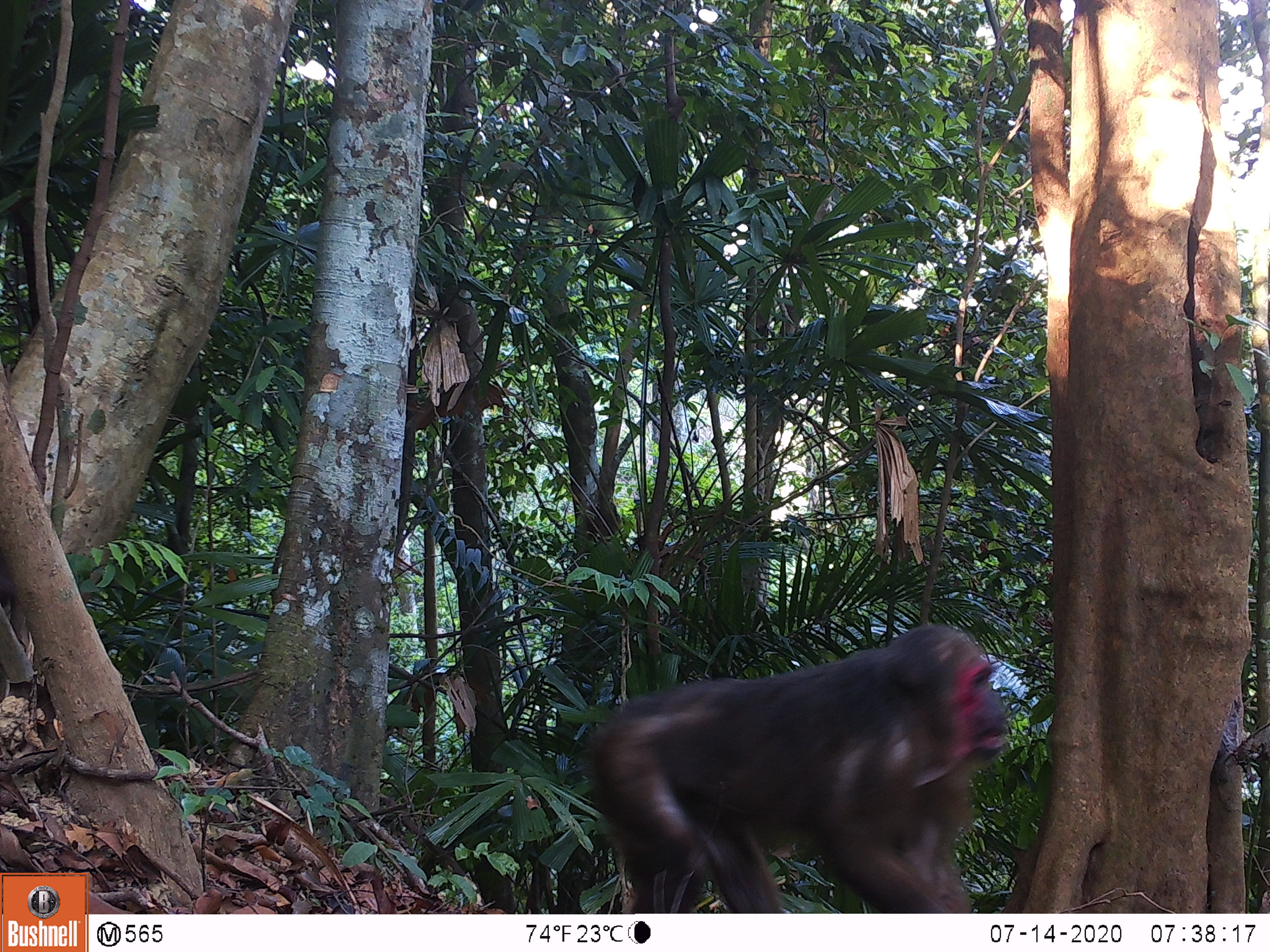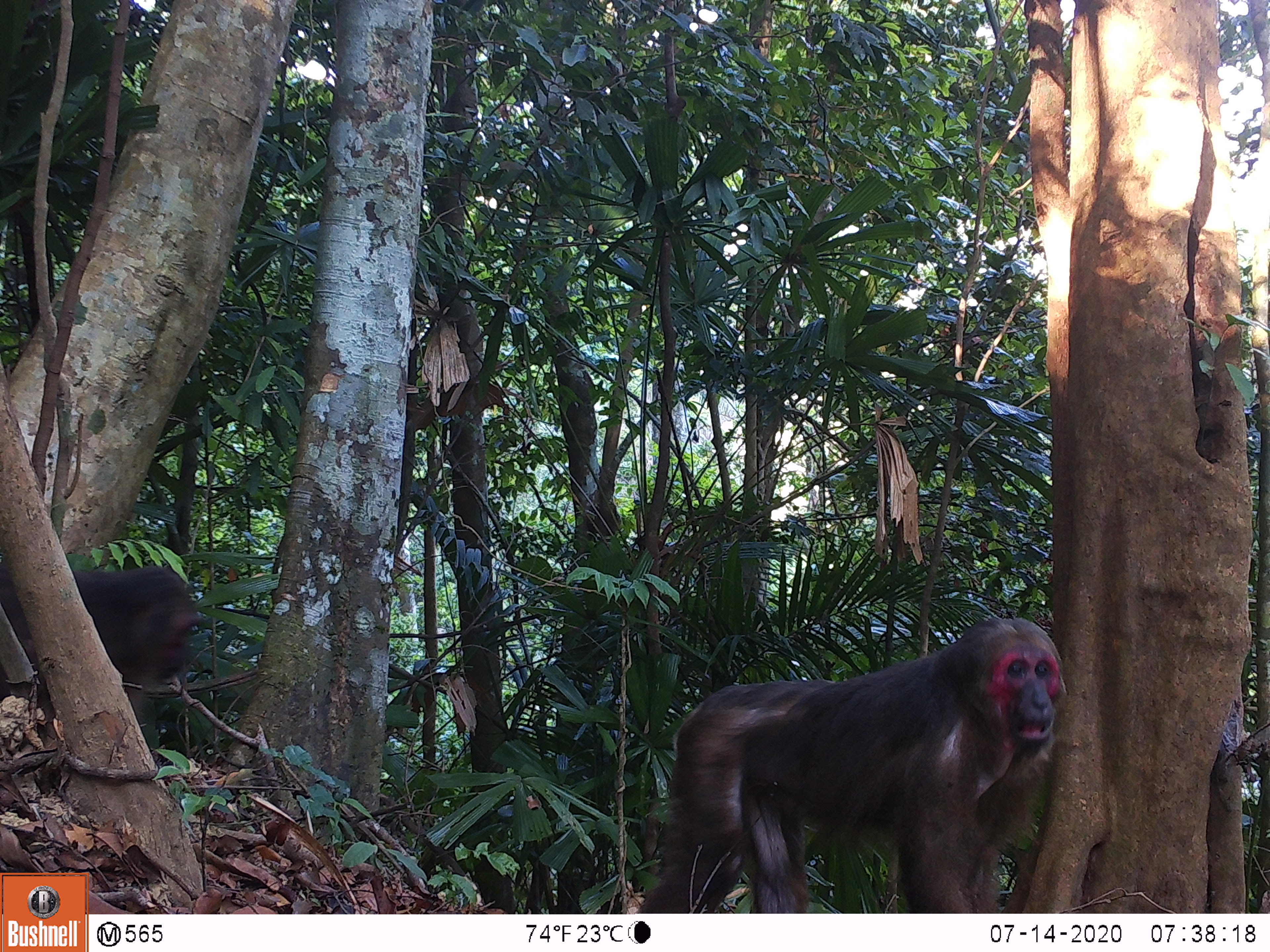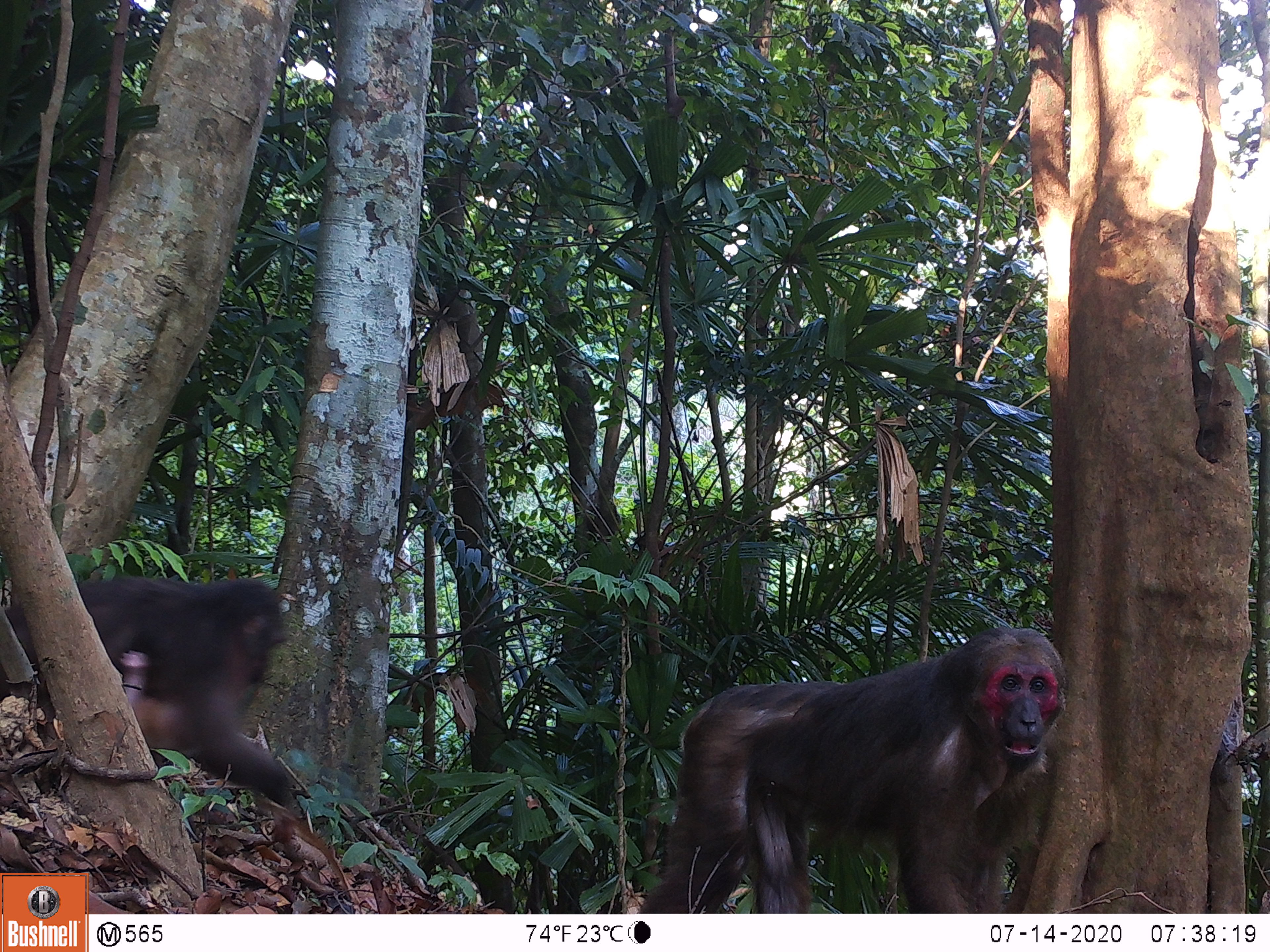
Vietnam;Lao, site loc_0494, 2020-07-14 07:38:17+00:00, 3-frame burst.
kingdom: Animalia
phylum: Chordata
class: Mammalia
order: Primates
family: Cercopithecidae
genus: Macaca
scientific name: Macaca arctoides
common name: stump-tailed macaque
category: stump tailed macaque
Stump tailed macaque (stump-tailed macaque) (Macaca arctoides). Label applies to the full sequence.